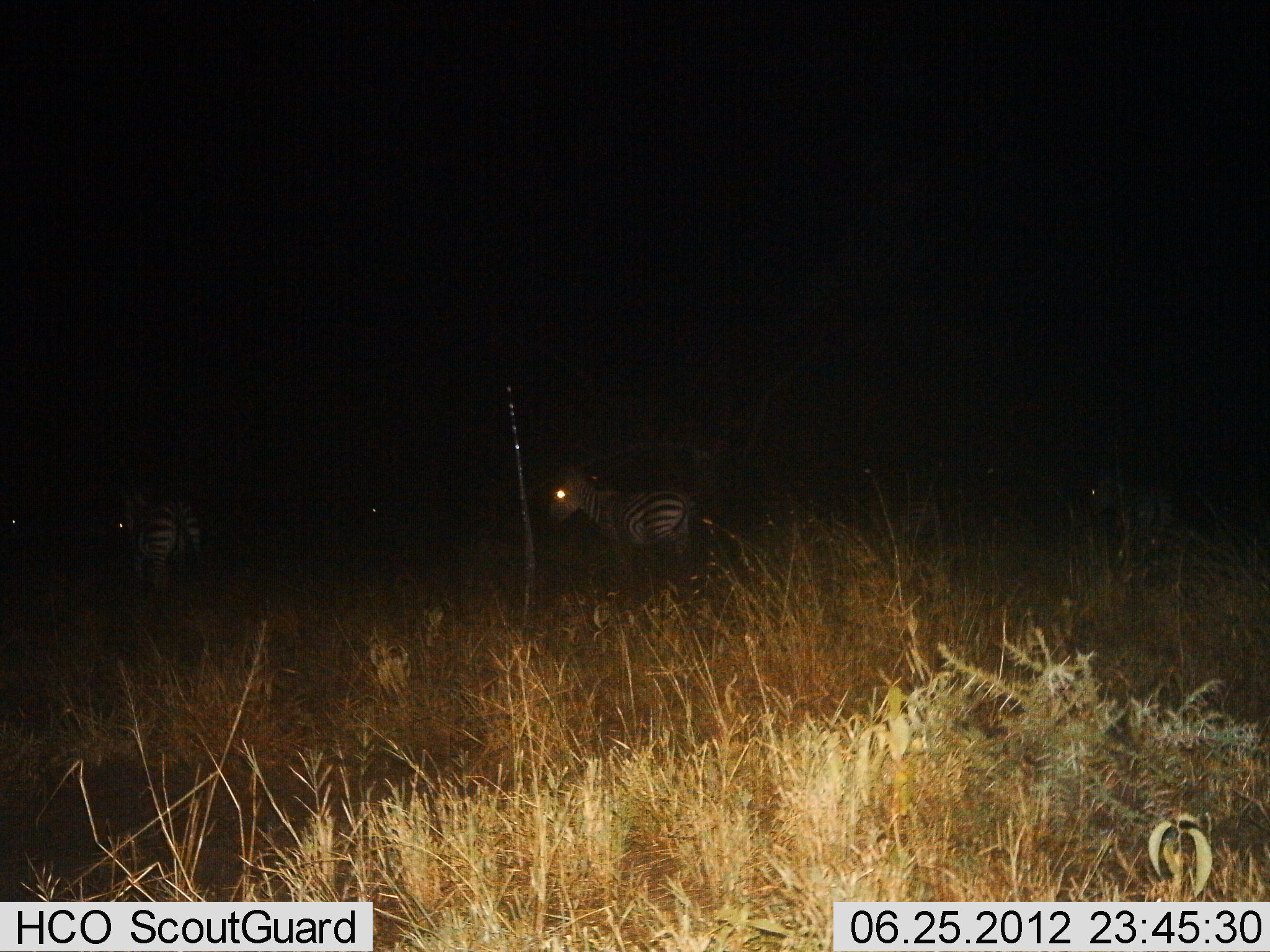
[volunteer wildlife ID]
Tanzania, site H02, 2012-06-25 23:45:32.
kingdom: Animalia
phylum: Chordata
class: Mammalia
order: Perissodactyla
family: Equidae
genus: Equus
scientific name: Equus quagga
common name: plains zebra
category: zebra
Zebra (plains zebra) (Equus quagga), count 4. Behavior (volunteer vote fractions): standing 73%, resting 9%, moving 36%, interacting 9%. Young present (vote fraction): 9%. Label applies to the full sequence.